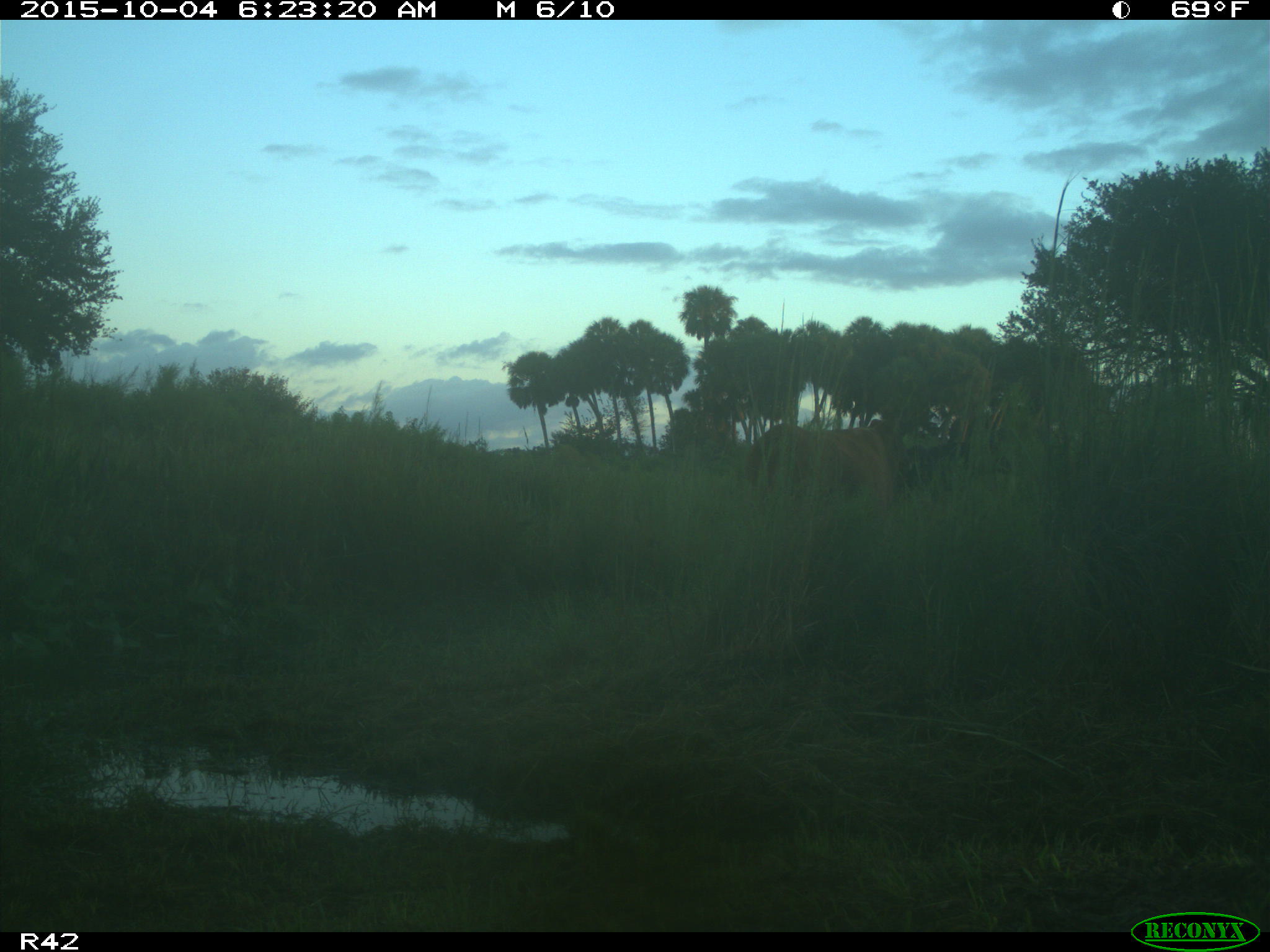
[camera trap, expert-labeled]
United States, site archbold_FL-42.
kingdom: Animalia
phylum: Chordata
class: Mammalia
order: Artiodactyla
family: Bovidae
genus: Bos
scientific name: Bos taurus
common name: domestic cow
Bos taurus (domestic cow).